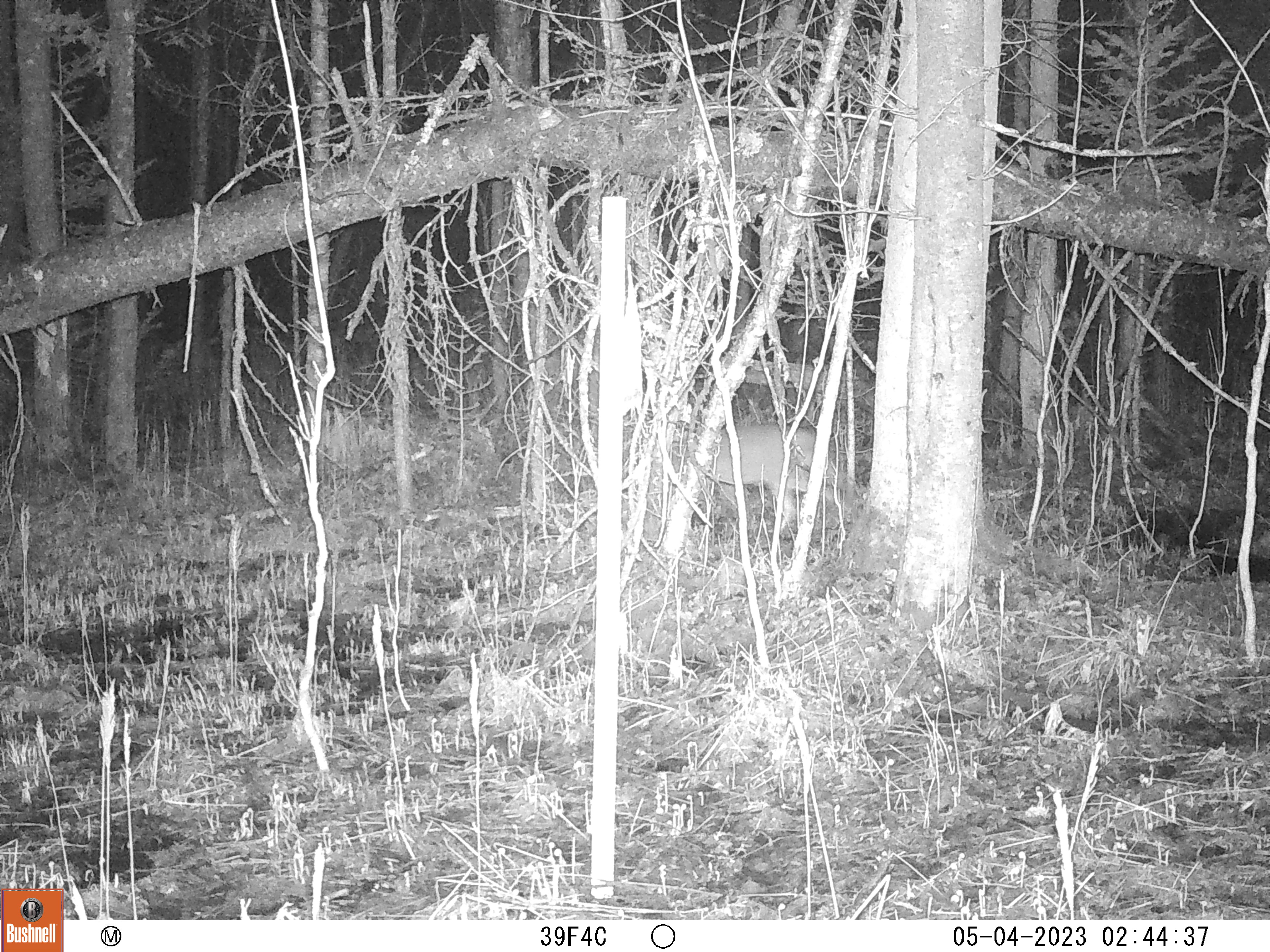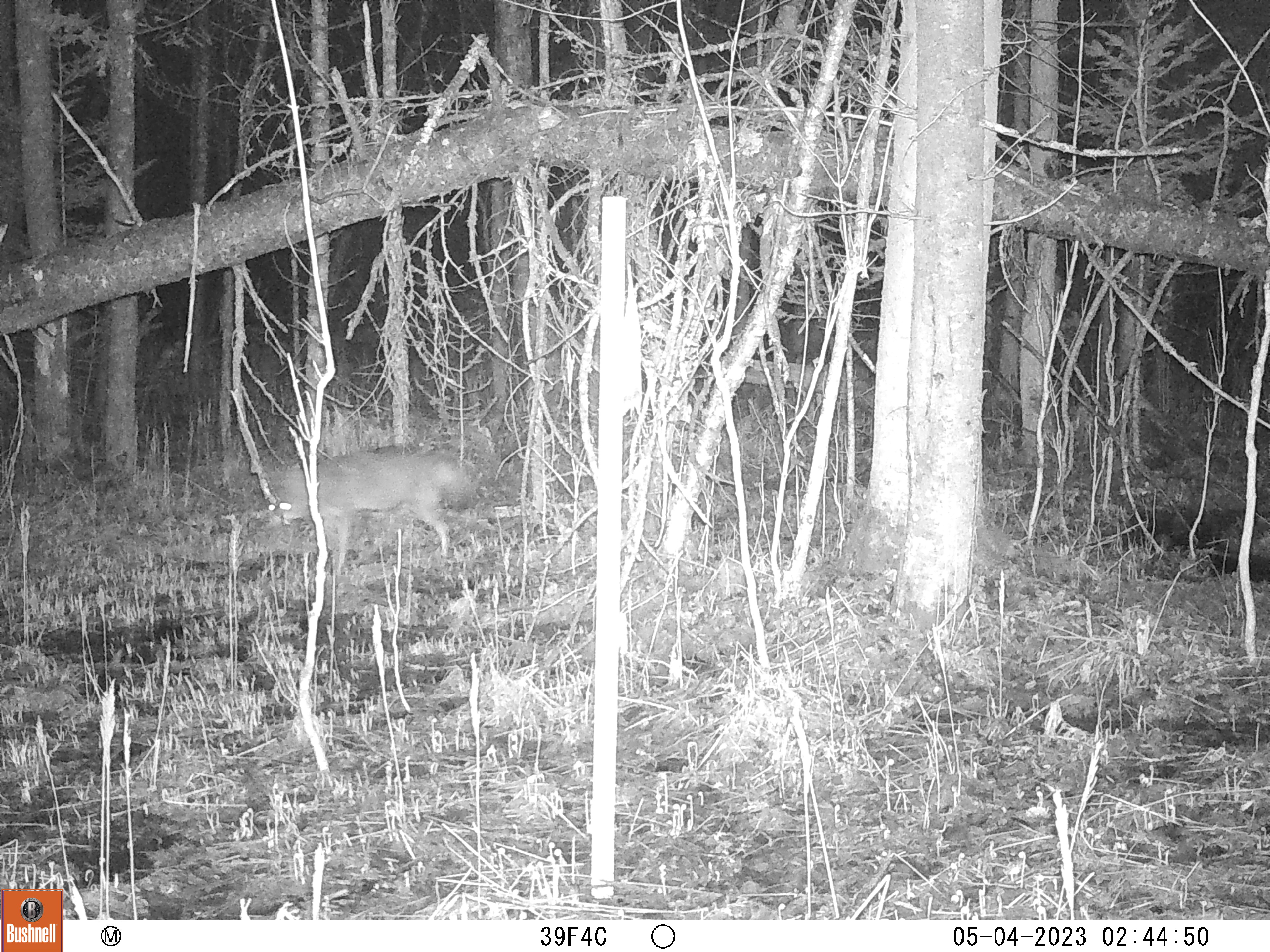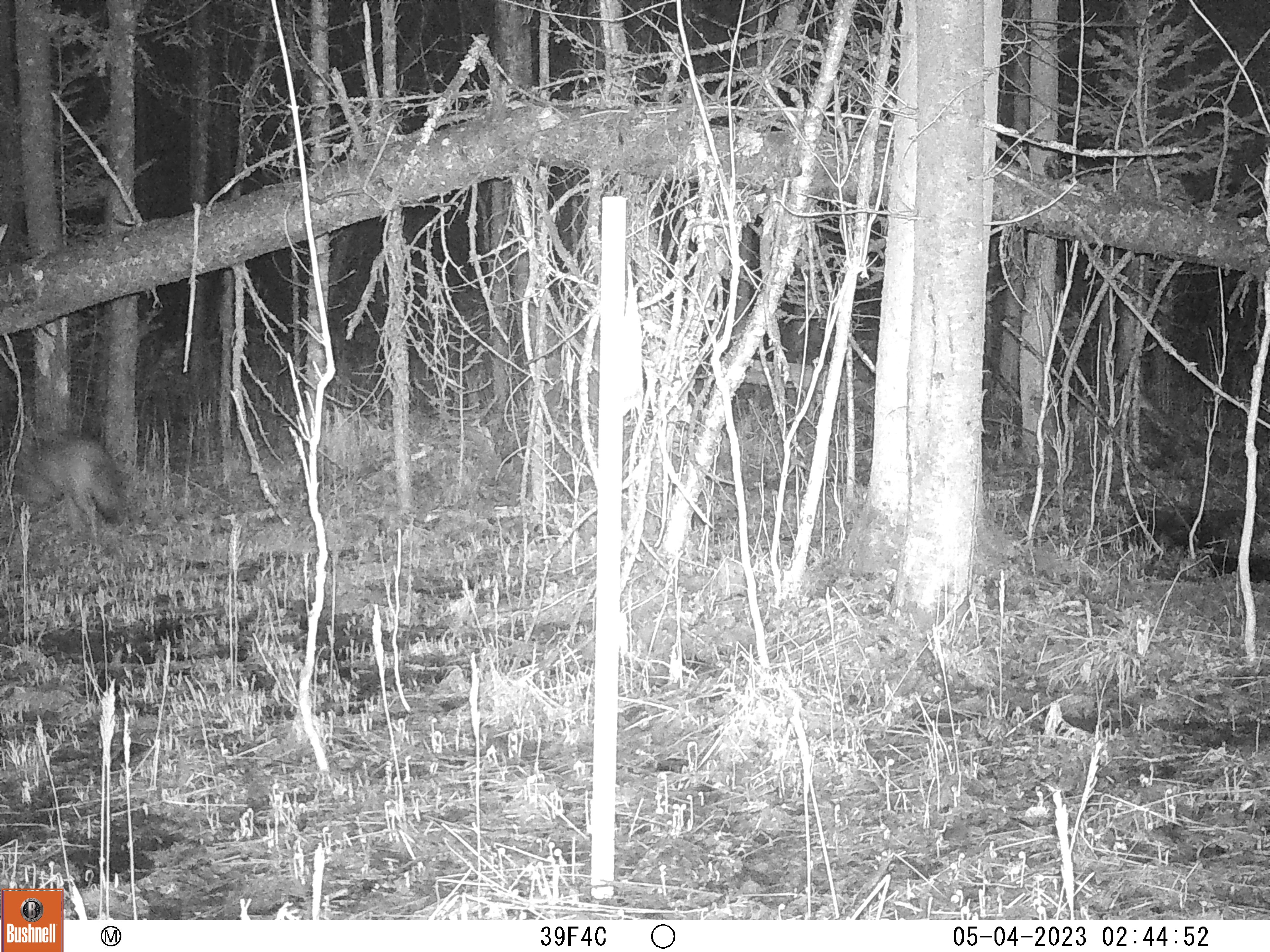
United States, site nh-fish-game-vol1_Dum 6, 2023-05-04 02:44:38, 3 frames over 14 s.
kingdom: Animalia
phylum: Chordata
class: Mammalia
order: Carnivora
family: Canidae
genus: Canis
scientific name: Canis latrans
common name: coyote